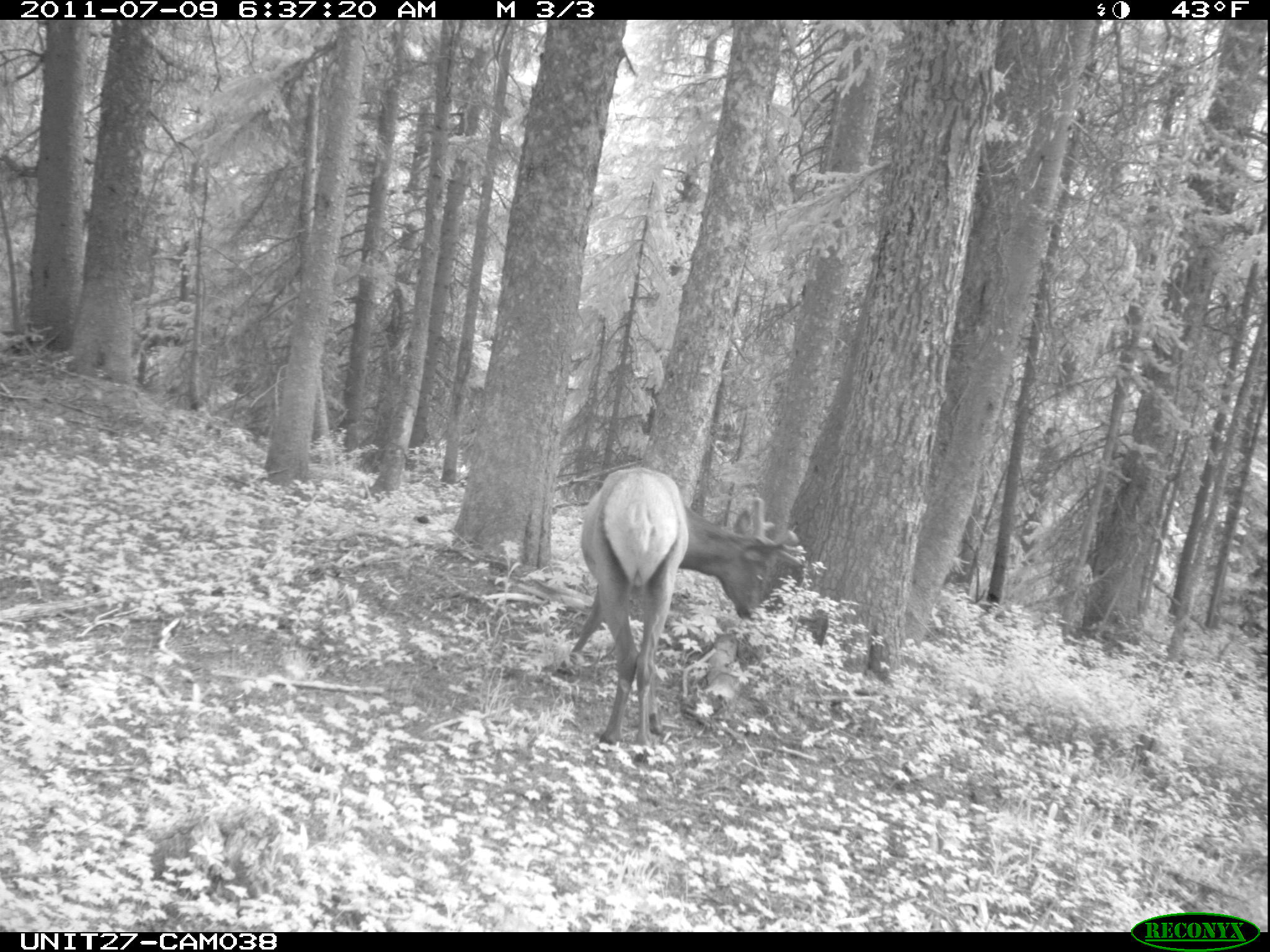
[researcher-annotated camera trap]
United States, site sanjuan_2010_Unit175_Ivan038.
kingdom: Animalia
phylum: Chordata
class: Mammalia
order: Artiodactyla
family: Cervidae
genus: Cervus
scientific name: Cervus elaphus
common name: red deer